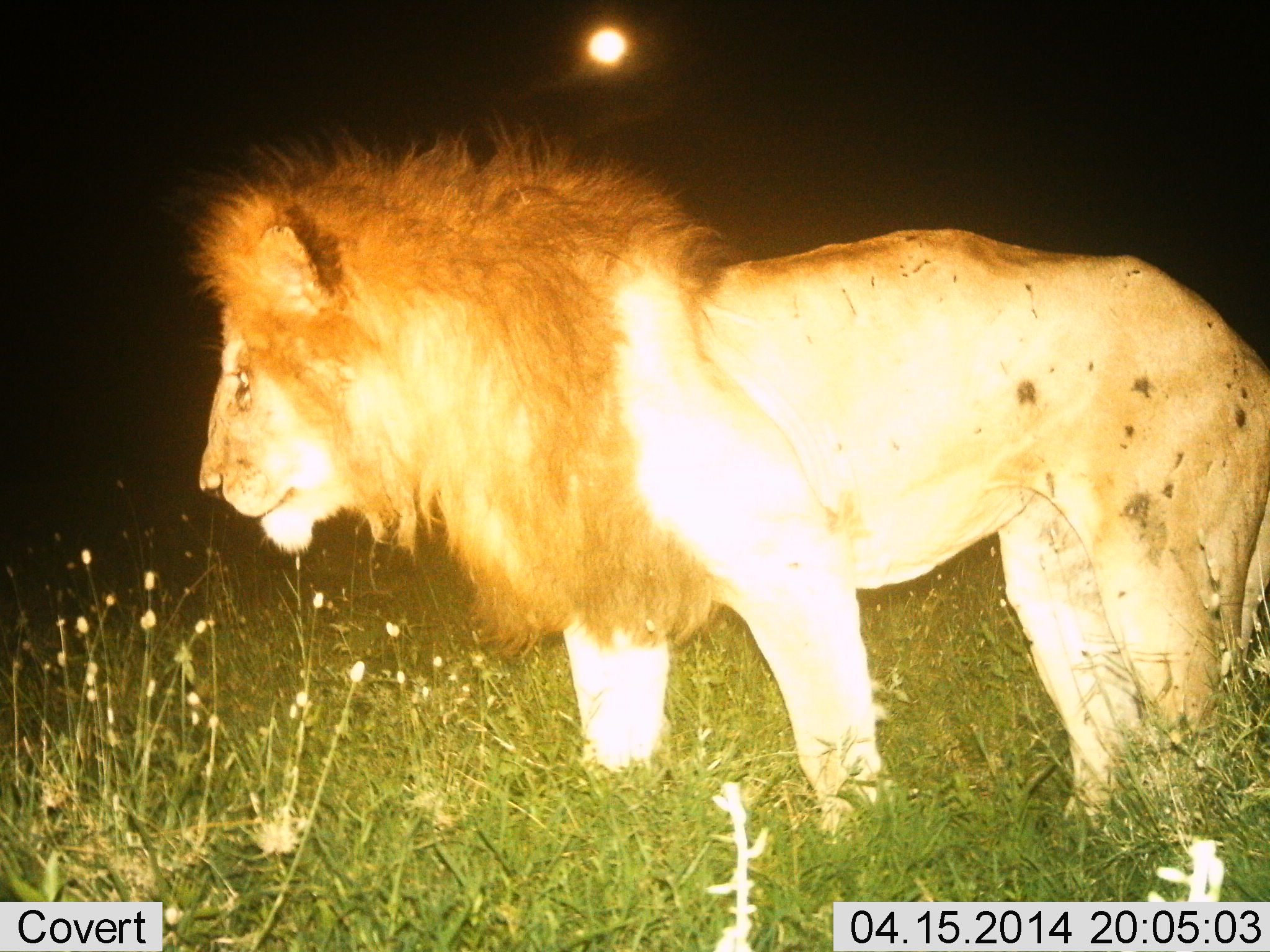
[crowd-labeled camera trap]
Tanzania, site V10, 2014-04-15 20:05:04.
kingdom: Animalia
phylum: Chordata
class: Mammalia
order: Carnivora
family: Felidae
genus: Panthera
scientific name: Panthera leo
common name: lion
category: lionmale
Lionmale (lion) (Panthera leo), count 1. Behavior (volunteer vote fractions): standing 100%, resting 0%, moving 0%, interacting 0%. Young present (vote fraction): 0%. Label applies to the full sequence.